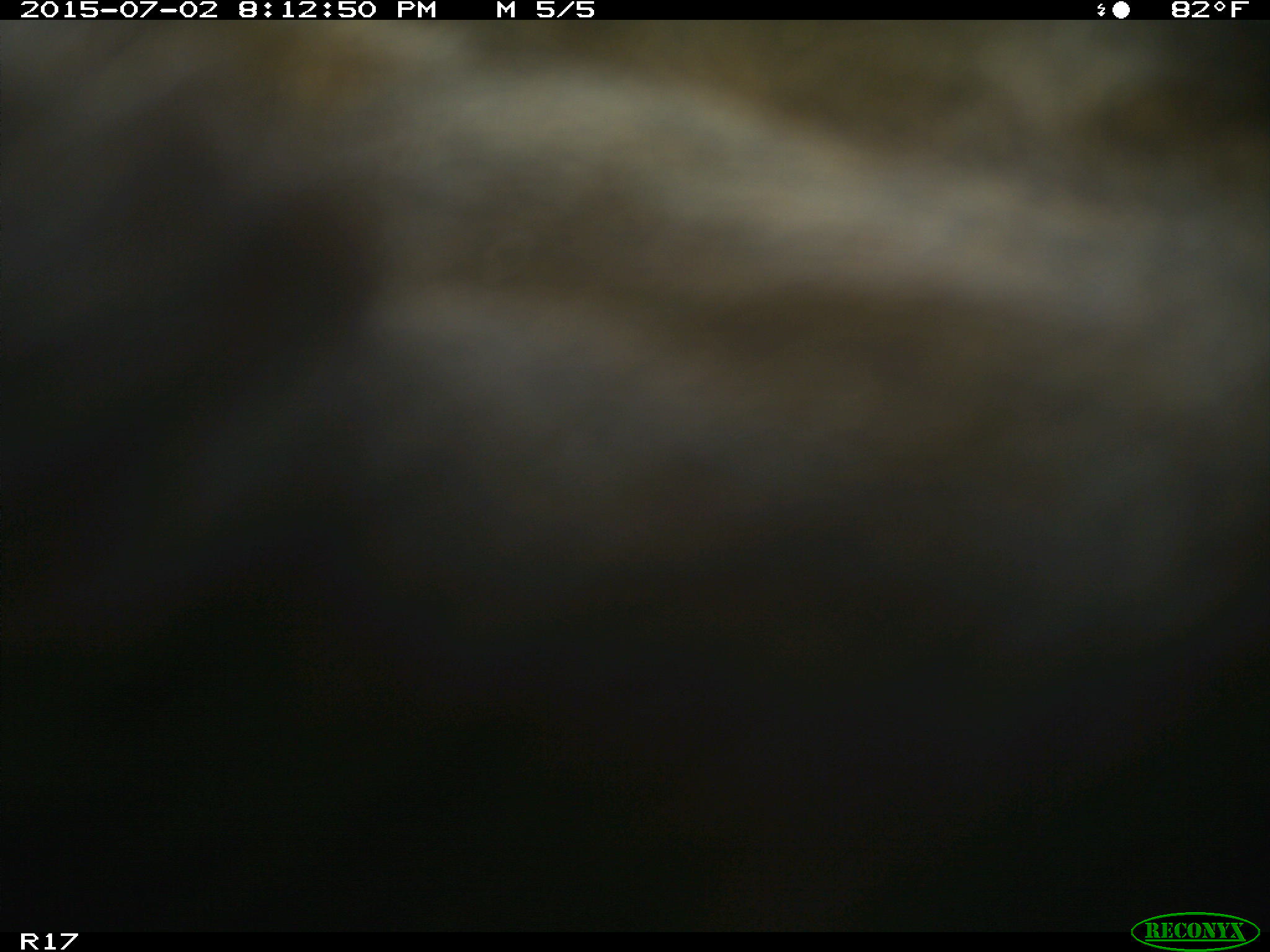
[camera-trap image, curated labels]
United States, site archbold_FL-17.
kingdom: Animalia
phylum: Chordata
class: Mammalia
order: Artiodactyla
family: Bovidae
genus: Bos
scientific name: Bos taurus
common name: domestic cow